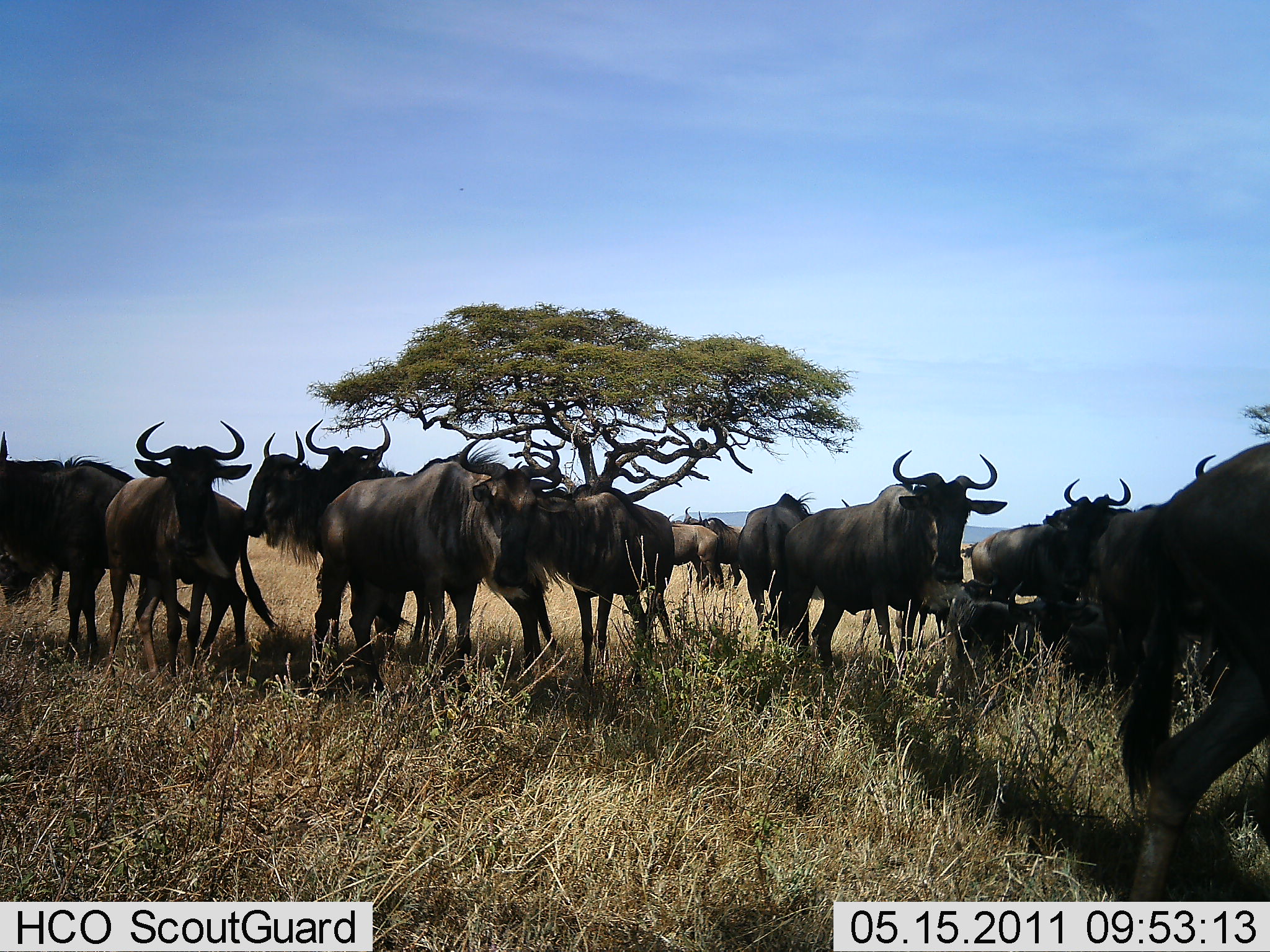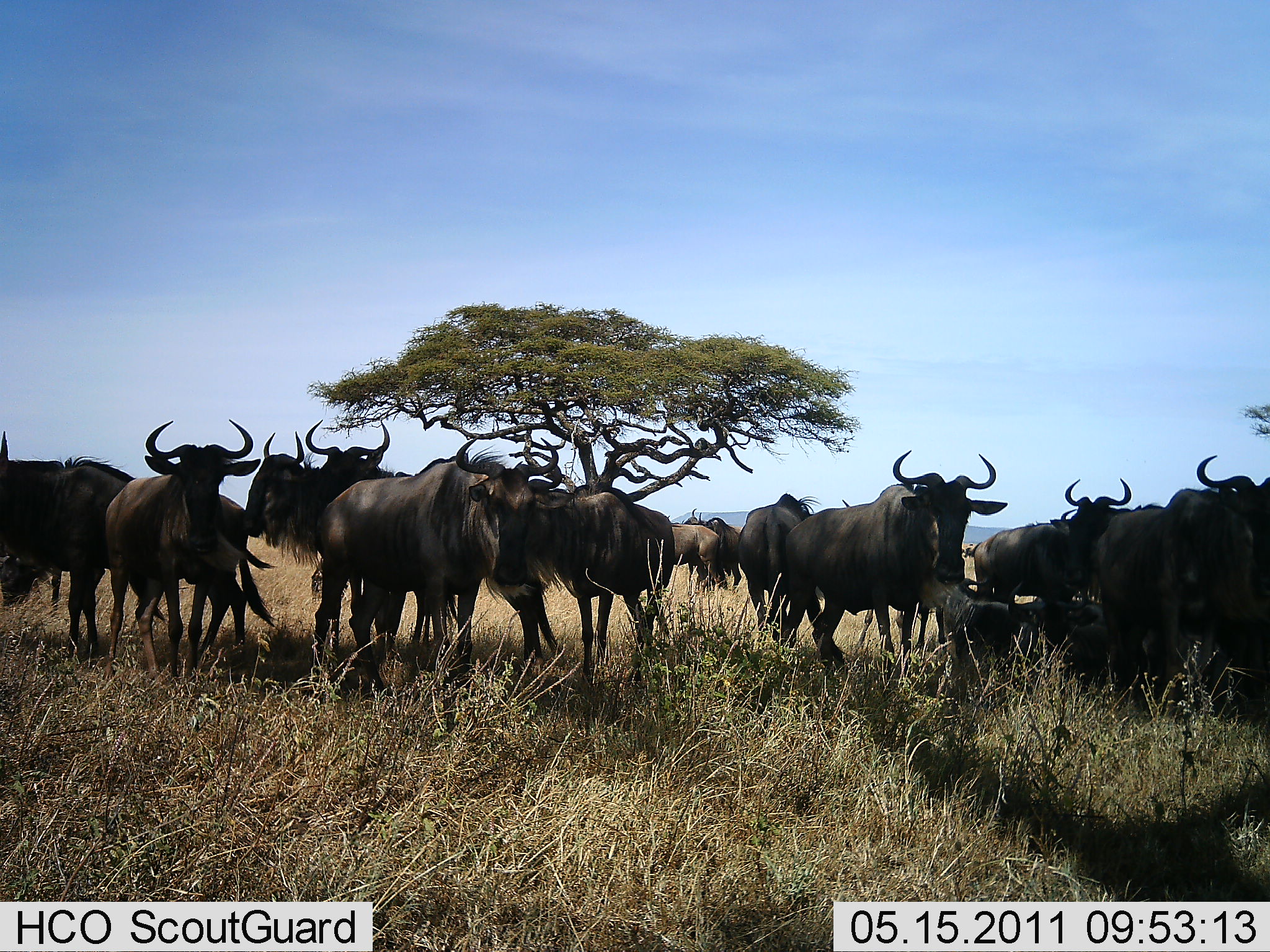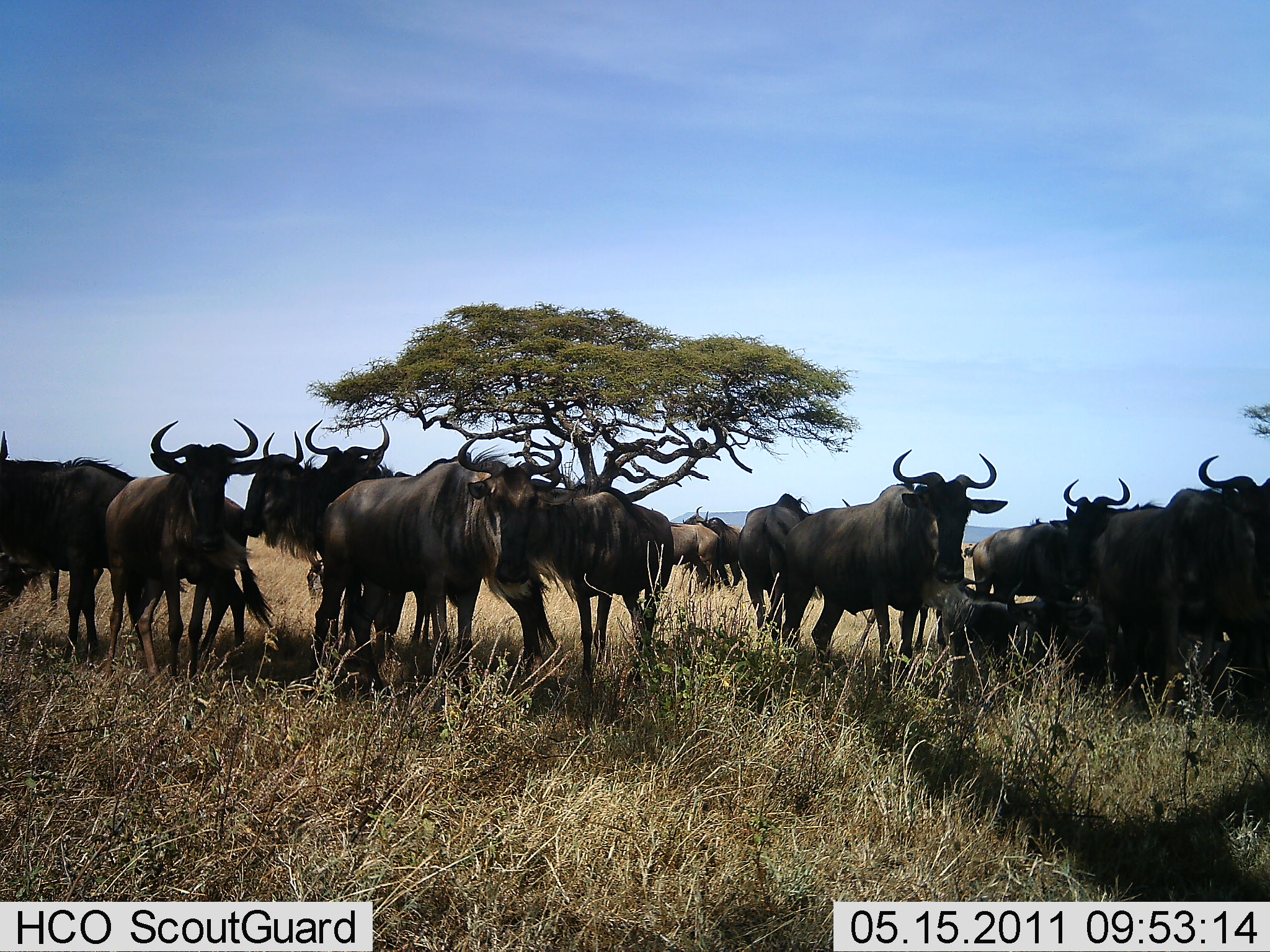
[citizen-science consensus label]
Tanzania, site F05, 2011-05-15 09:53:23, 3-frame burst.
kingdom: Animalia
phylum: Chordata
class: Mammalia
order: Artiodactyla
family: Bovidae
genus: Connochaetes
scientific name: Connochaetes taurinus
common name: blue wildebeest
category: wildebeest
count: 11-50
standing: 100%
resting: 30%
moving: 20%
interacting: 0%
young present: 0%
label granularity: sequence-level